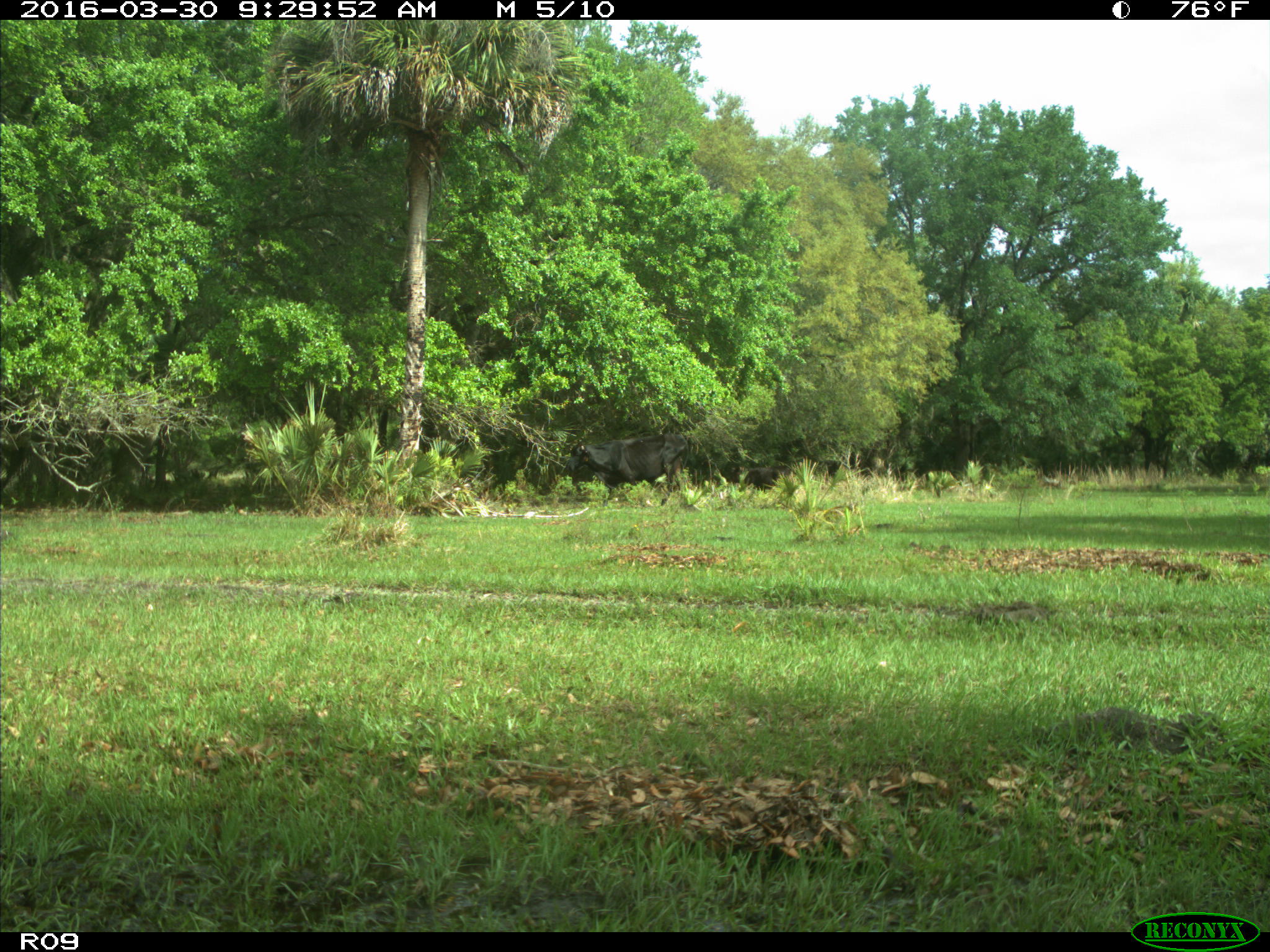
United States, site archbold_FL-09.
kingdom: Animalia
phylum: Chordata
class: Mammalia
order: Artiodactyla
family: Bovidae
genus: Bos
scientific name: Bos taurus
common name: domestic cow